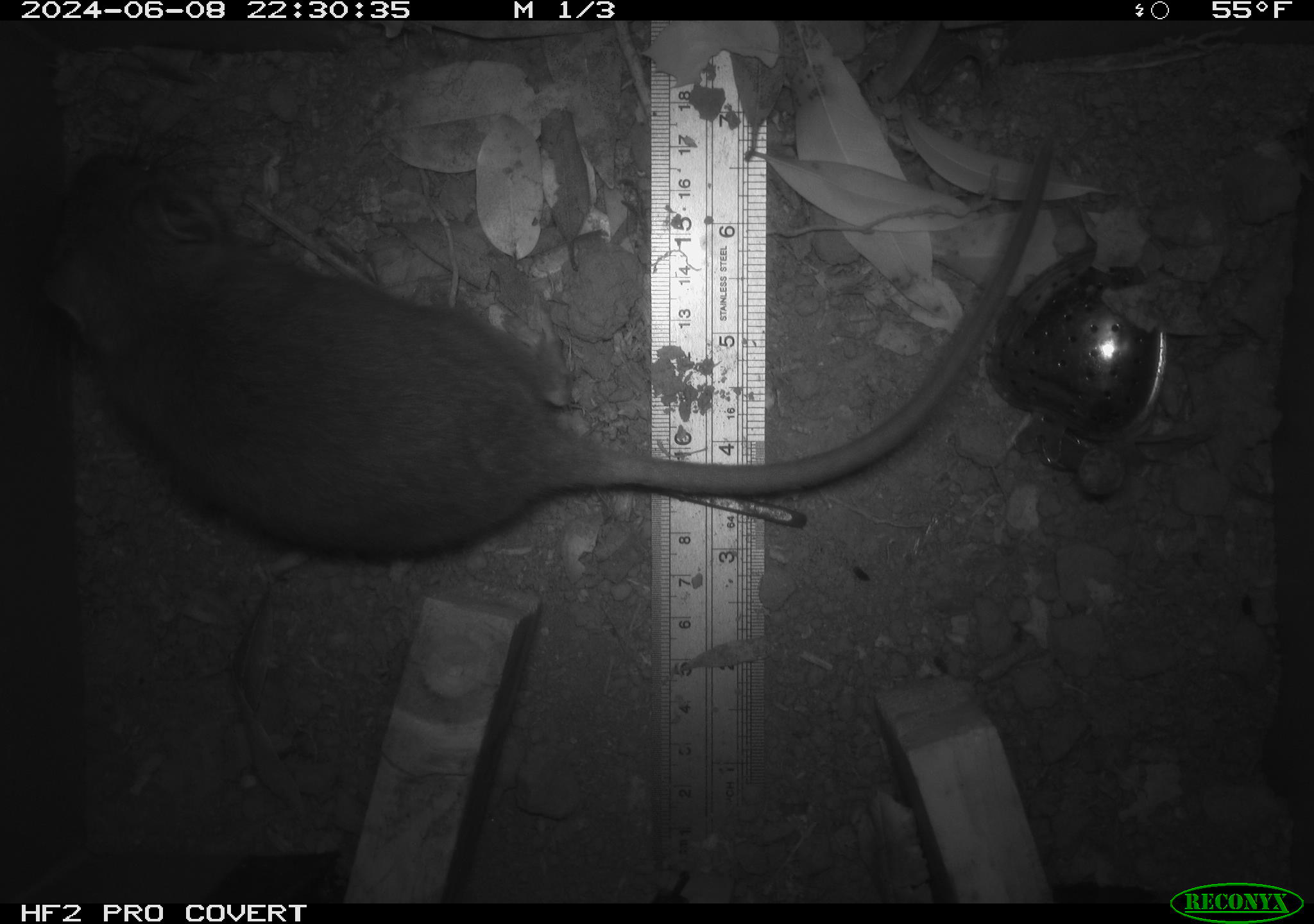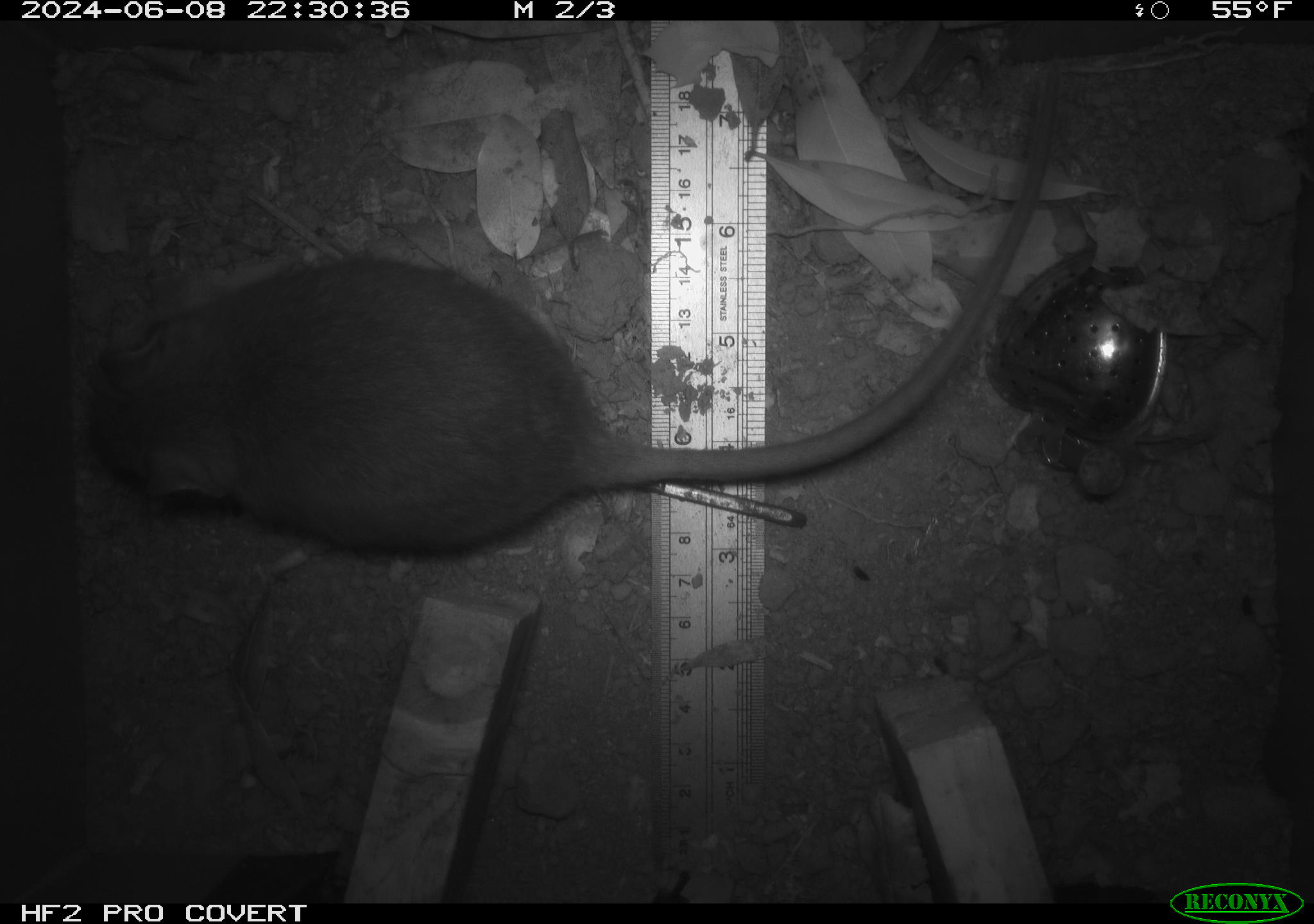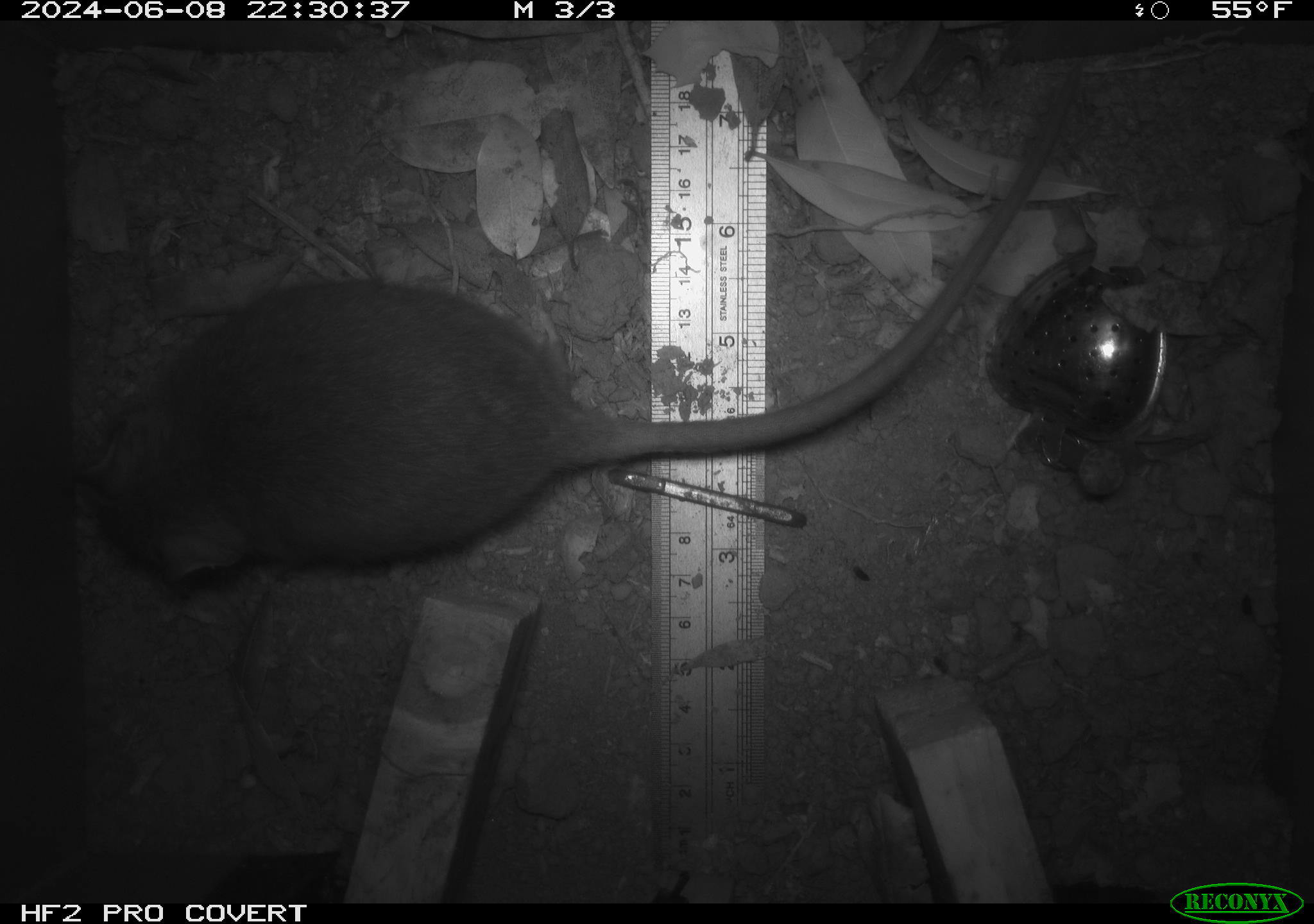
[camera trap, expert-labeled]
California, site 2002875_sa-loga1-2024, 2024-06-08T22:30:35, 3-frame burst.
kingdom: Animalia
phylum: Chordata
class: Mammalia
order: Rodentia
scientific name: Rodentia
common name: rodent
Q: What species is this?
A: Rodent (Rodentia).